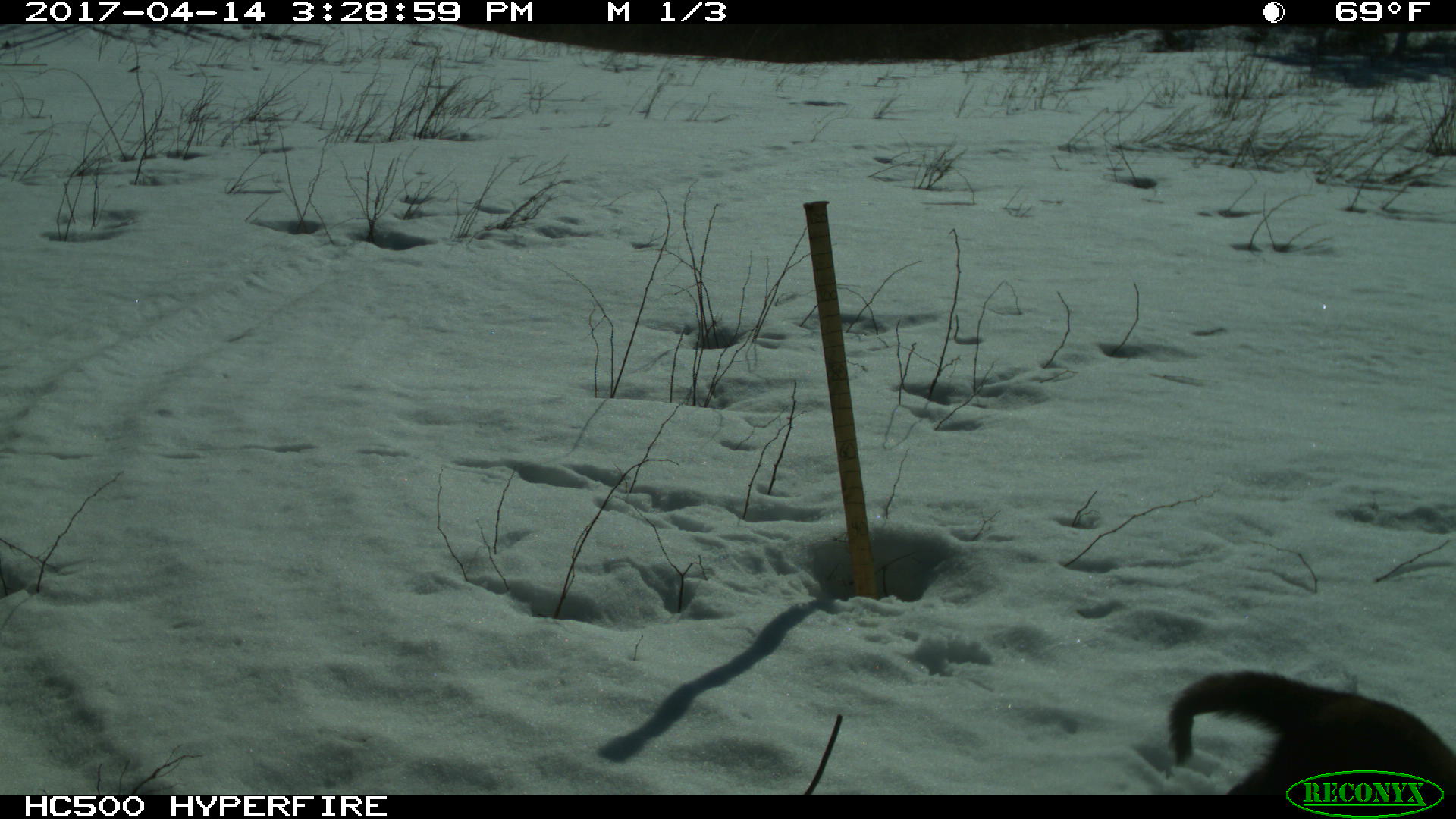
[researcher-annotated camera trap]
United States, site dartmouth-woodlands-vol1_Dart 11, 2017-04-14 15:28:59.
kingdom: Animalia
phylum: Chordata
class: Mammalia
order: Carnivora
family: Mustelidae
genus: Pekania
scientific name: Pekania pennanti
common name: fisher